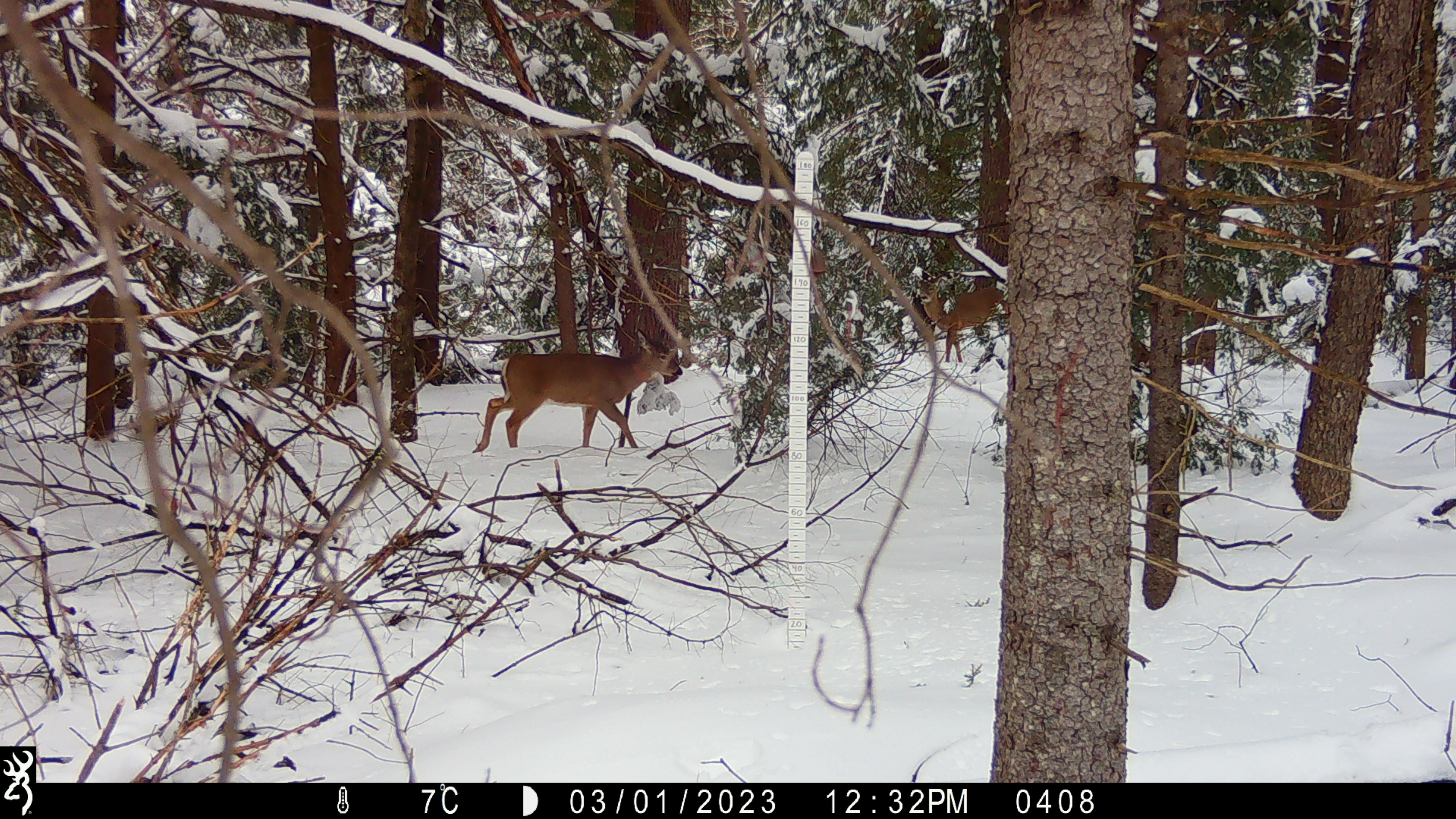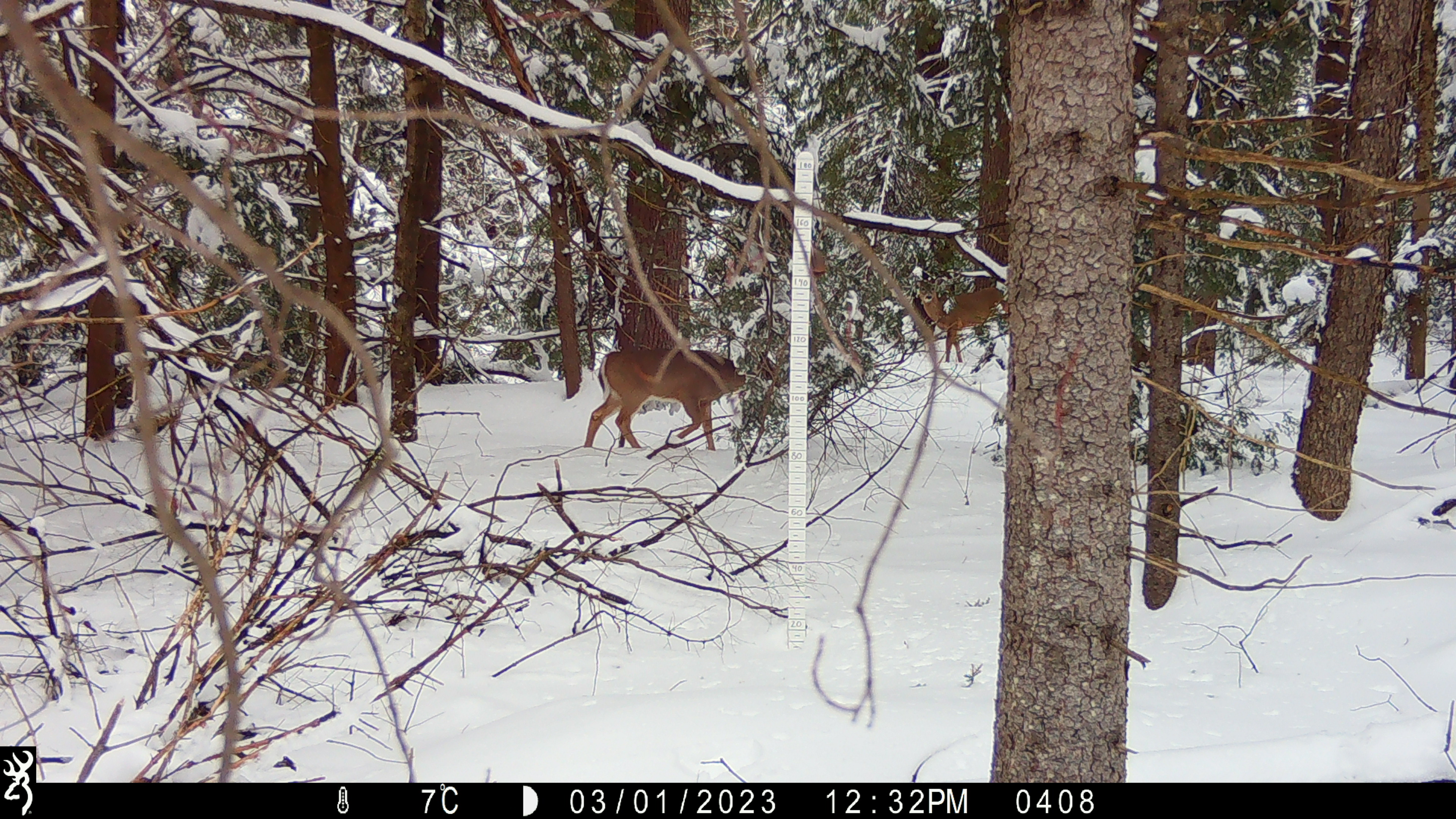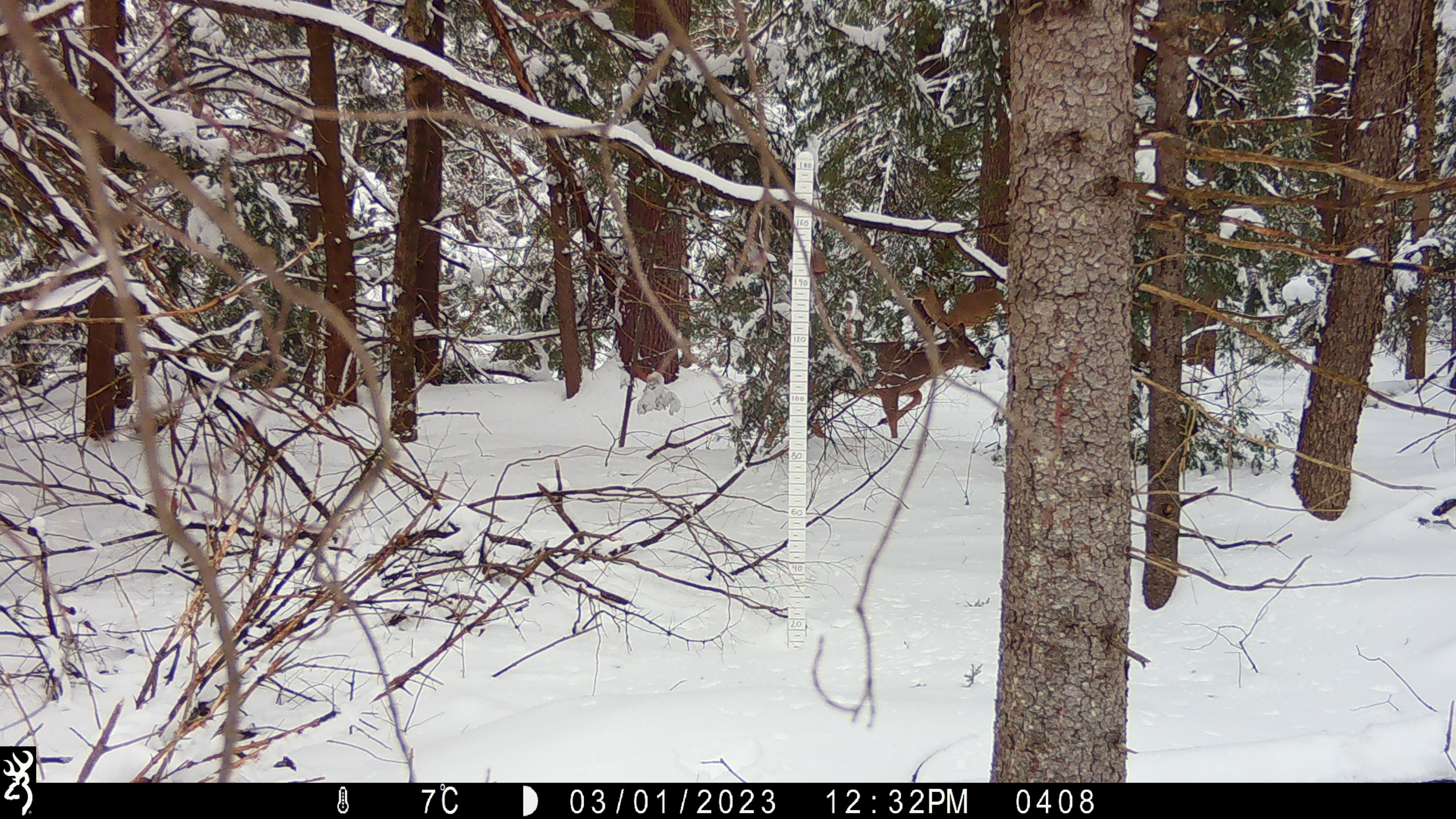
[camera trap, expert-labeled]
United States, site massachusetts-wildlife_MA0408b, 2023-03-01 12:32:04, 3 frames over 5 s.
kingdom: Animalia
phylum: Chordata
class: Mammalia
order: Artiodactyla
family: Cervidae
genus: Odocoileus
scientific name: Odocoileus virginianus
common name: white-tailed deer